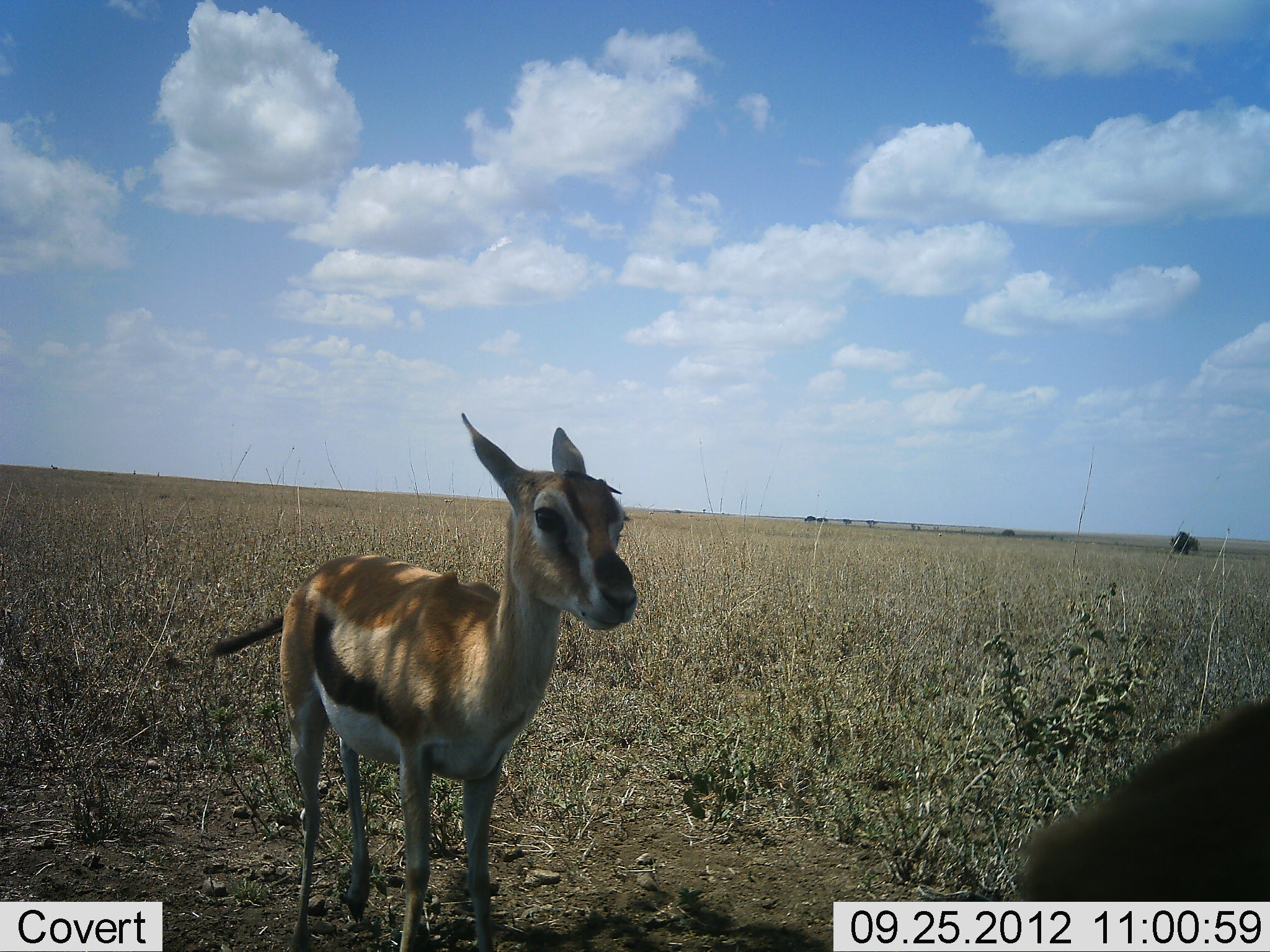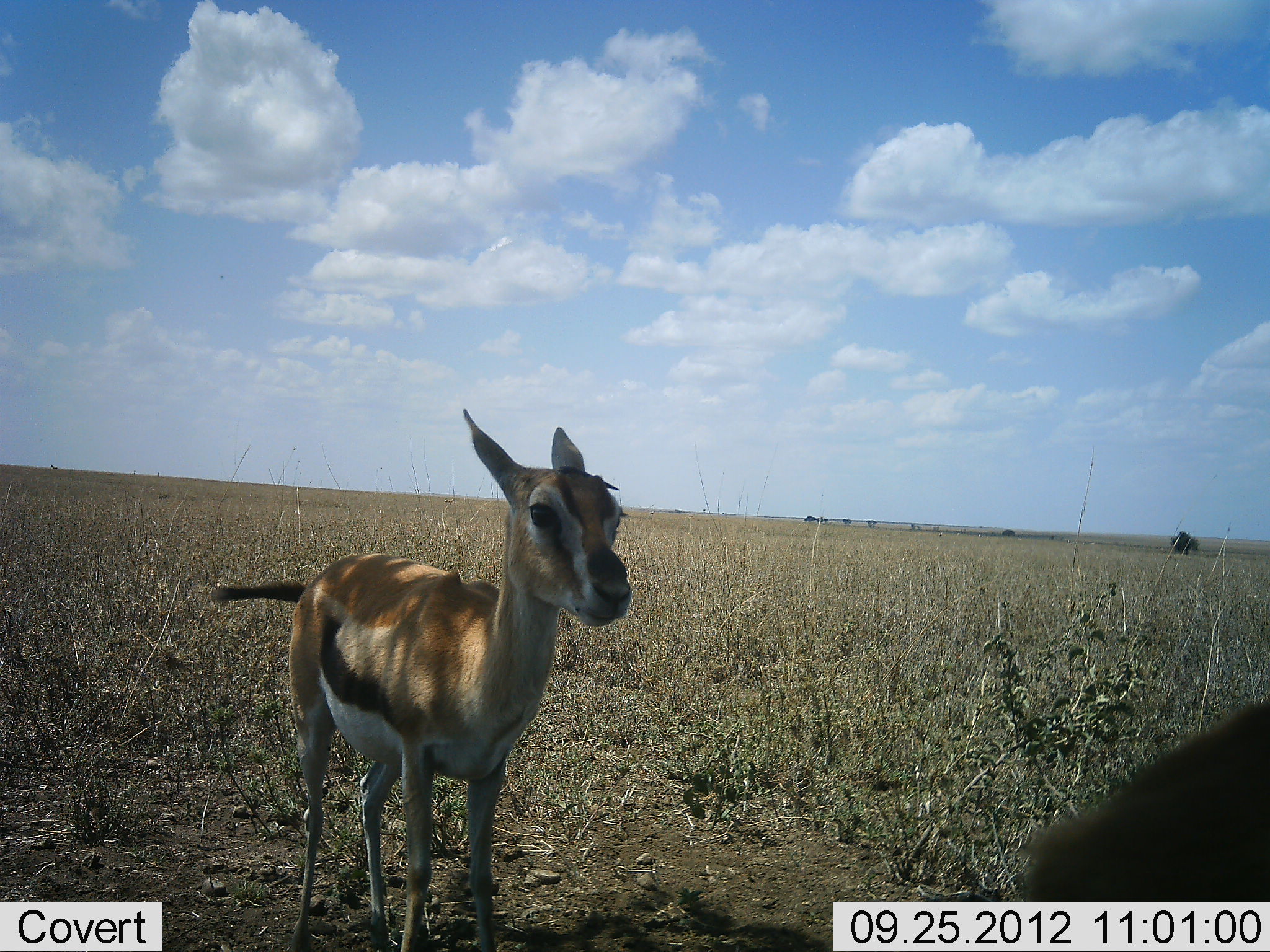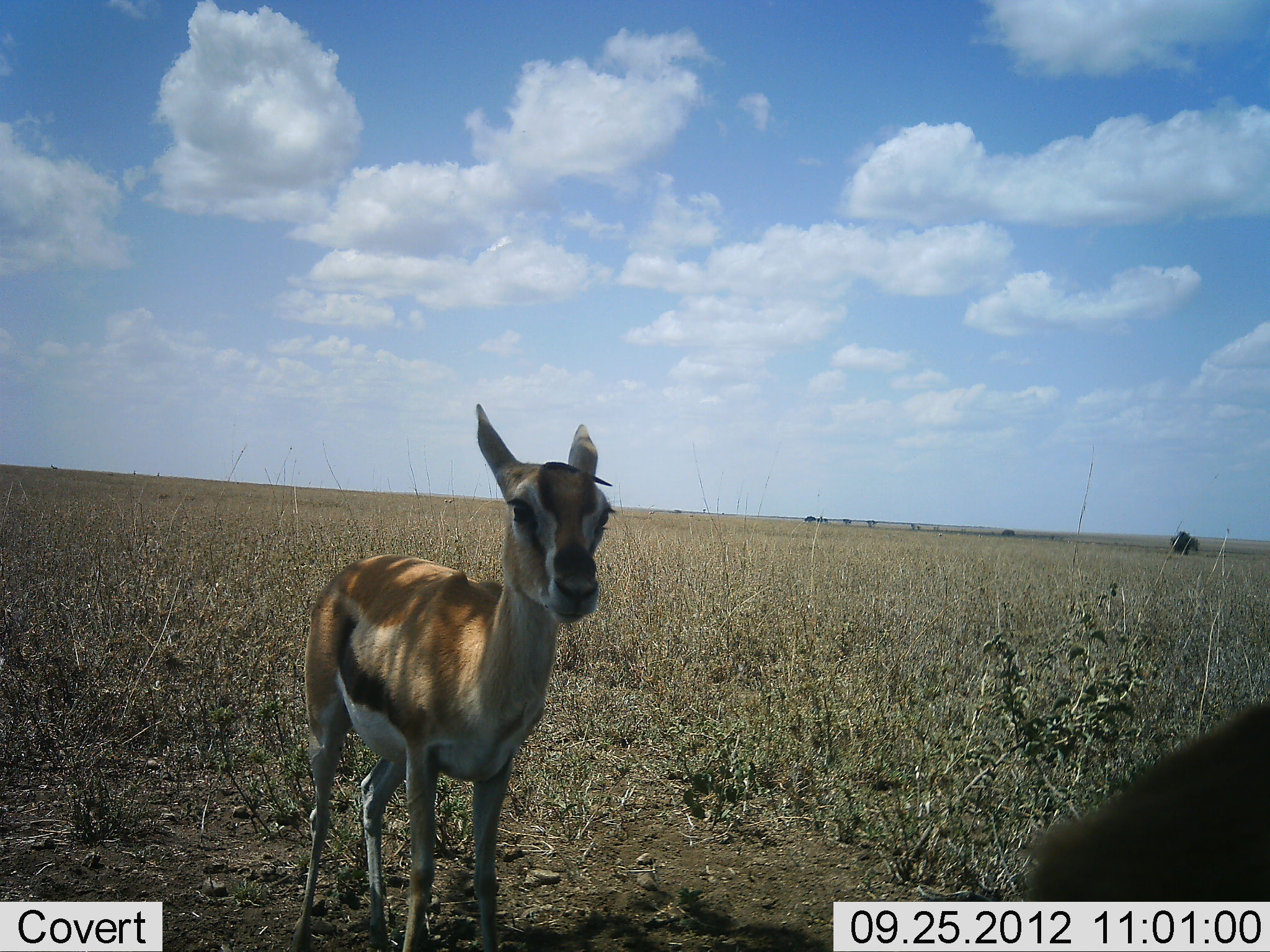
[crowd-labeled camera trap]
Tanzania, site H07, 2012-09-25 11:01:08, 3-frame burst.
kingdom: Animalia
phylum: Chordata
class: Mammalia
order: Artiodactyla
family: Bovidae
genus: Eudorcas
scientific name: Eudorcas thomsonii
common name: thomson's gazelle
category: gazellethomsons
Gazellethomsons (thomson's gazelle) (Eudorcas thomsonii), count 1. Behavior (volunteer vote fractions): standing 100%, resting 20%, moving 0%, interacting 0%. Young present (vote fraction): 20%. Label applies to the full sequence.